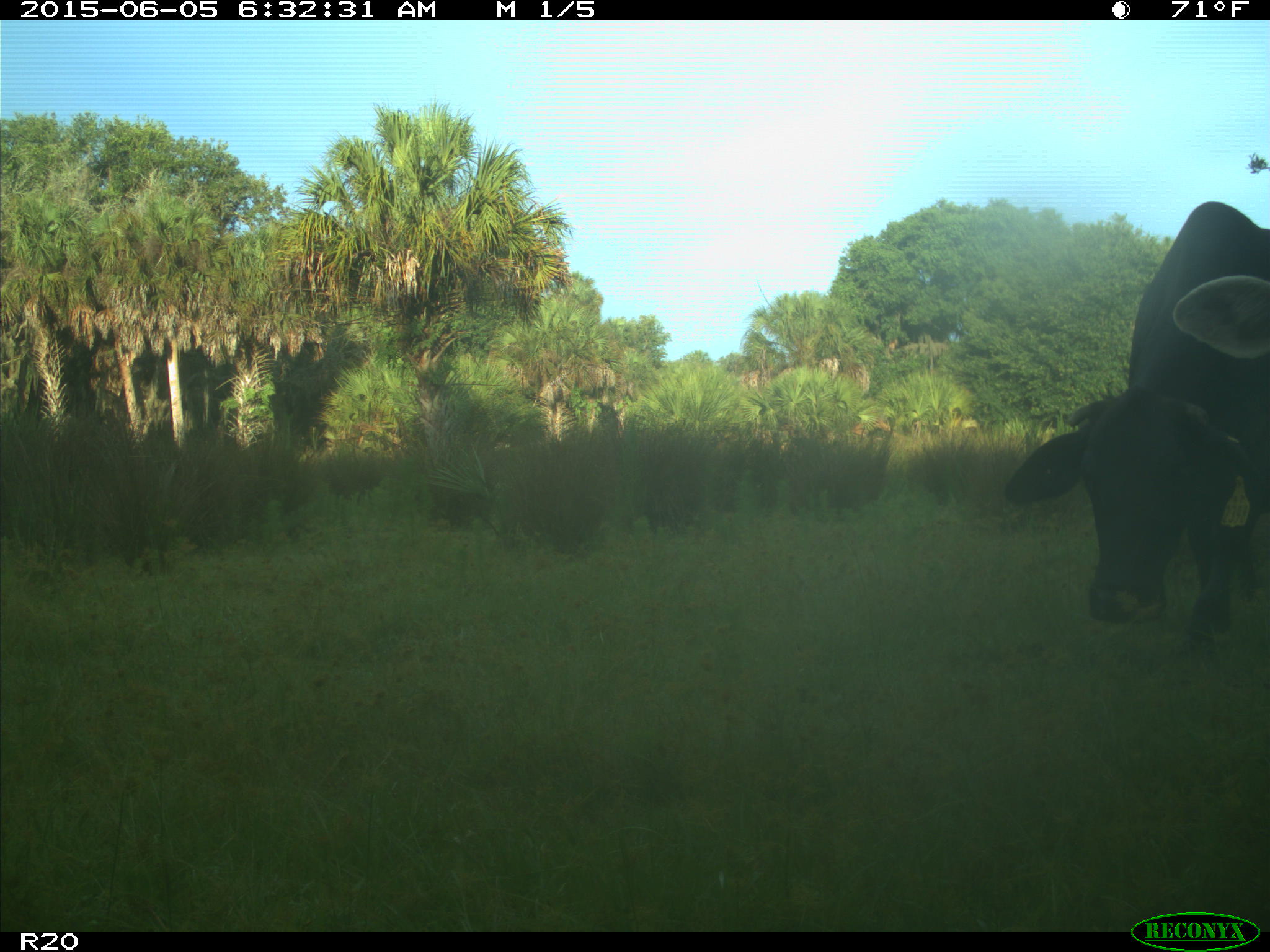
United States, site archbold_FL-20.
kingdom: Animalia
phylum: Chordata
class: Mammalia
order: Artiodactyla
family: Bovidae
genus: Bos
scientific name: Bos taurus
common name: domestic cow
Bos taurus (domestic cow).